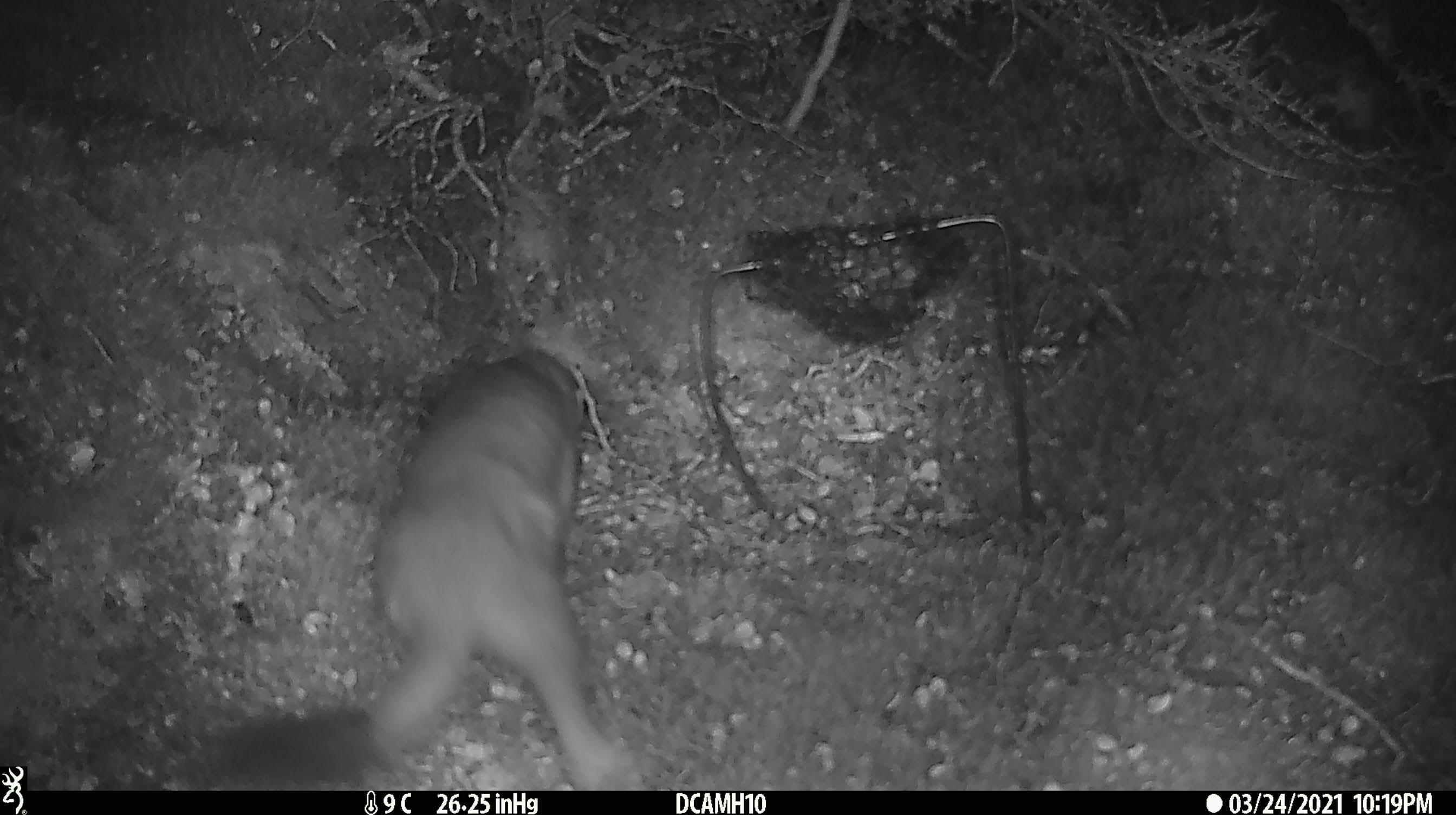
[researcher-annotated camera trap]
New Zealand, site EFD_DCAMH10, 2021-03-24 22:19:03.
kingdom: Animalia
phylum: Chordata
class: Mammalia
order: Carnivora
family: Mustelidae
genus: Mustela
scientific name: Mustela erminea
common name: stoat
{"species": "stoat (Mustela erminea)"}